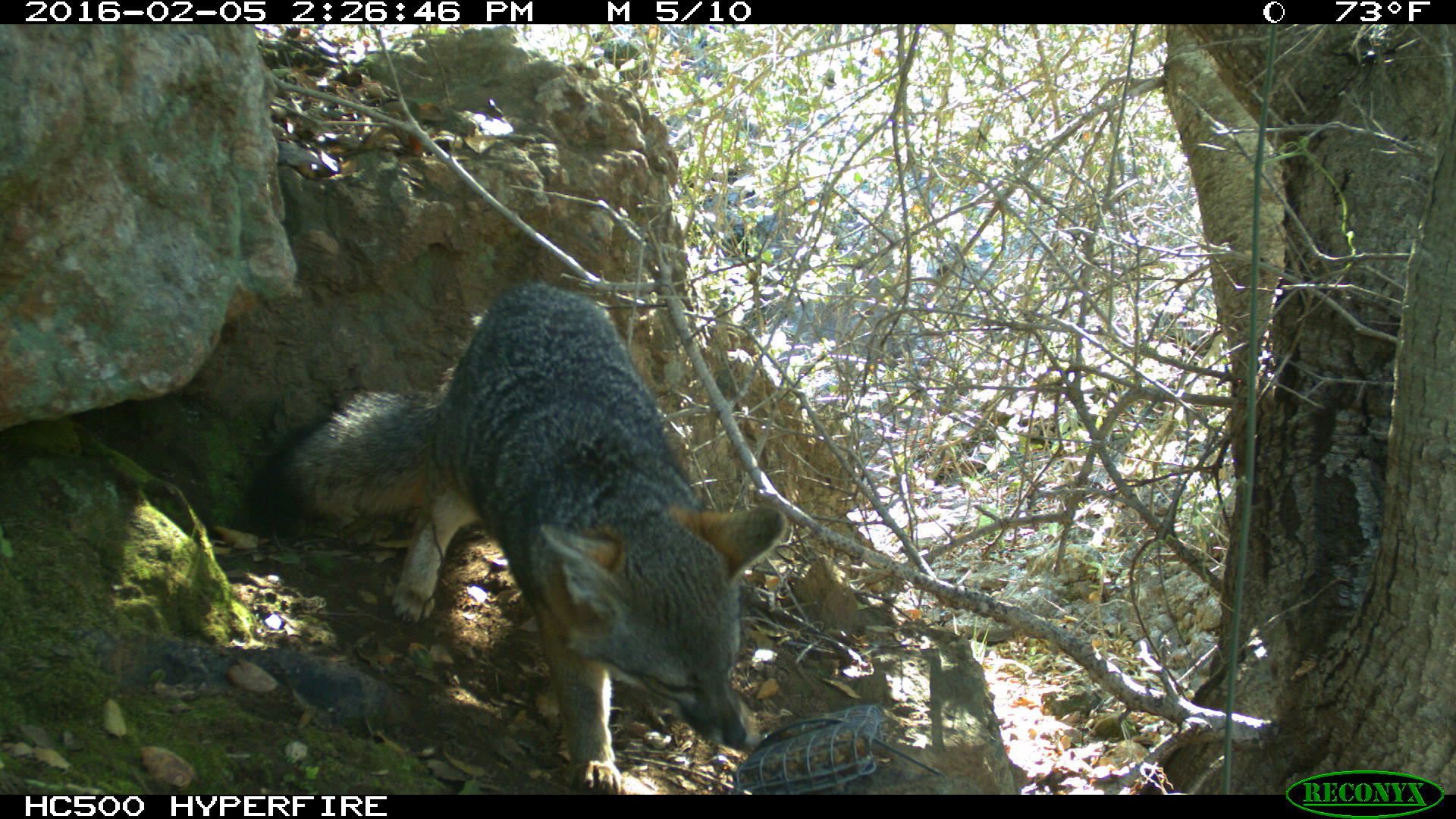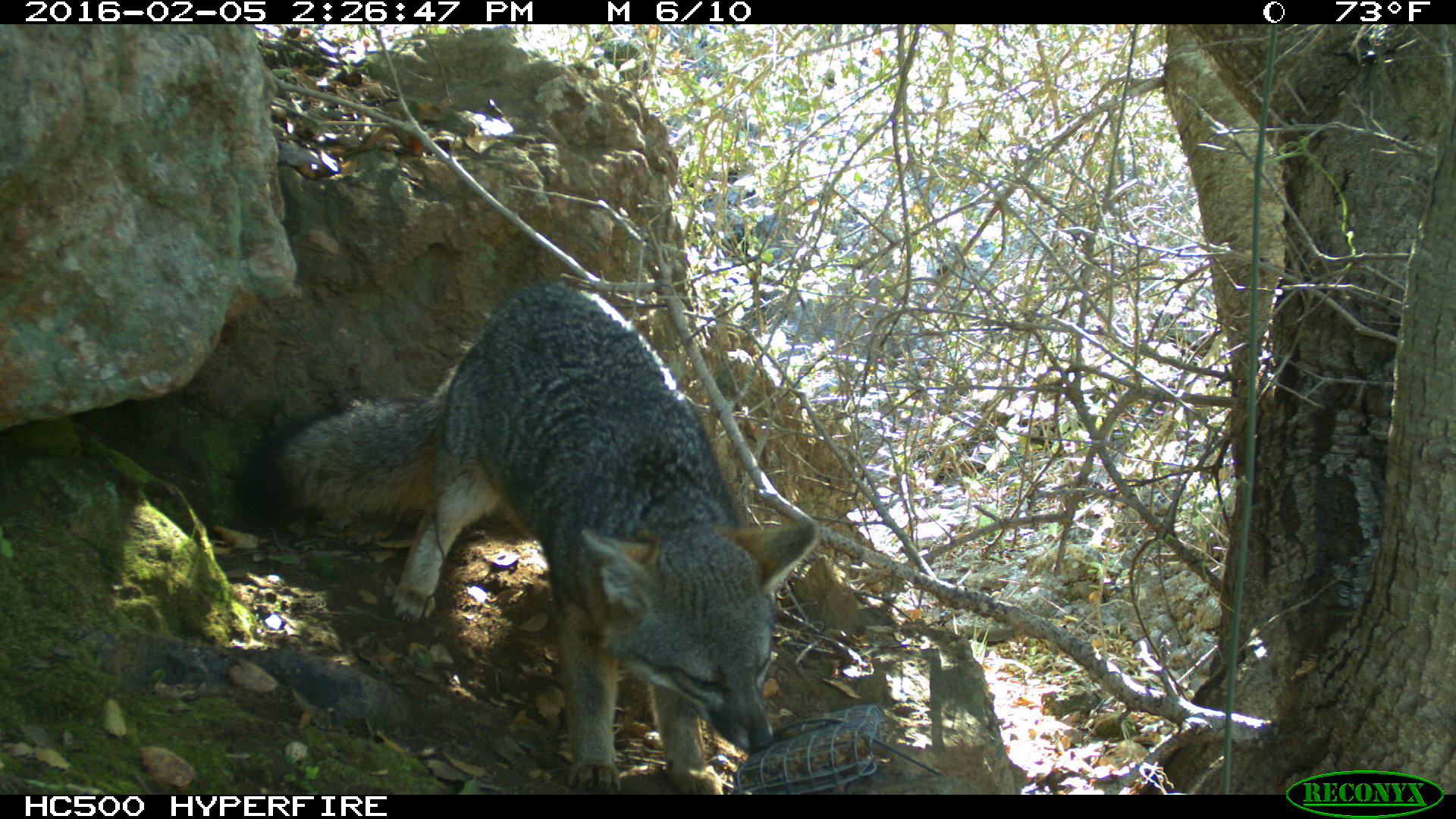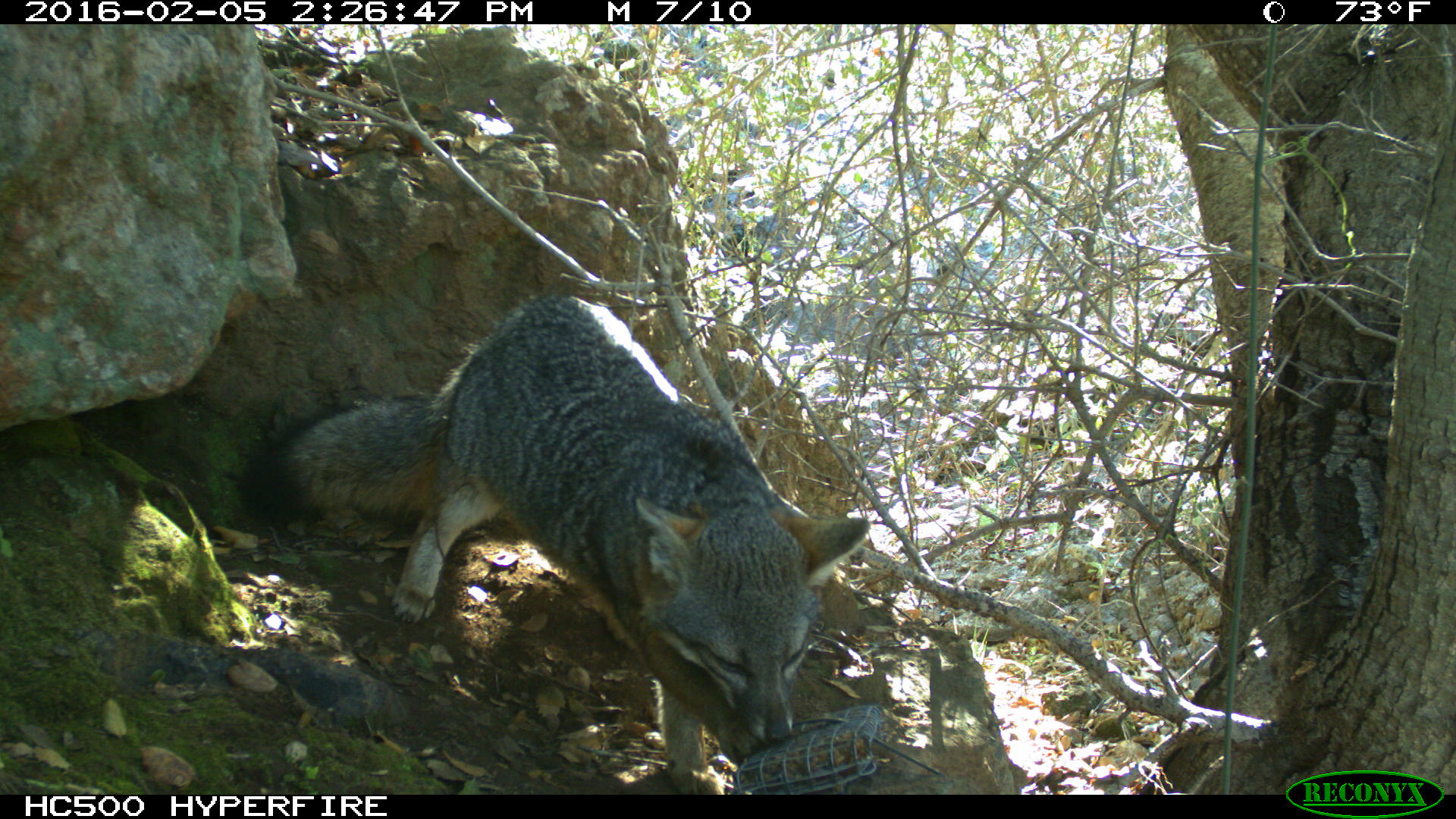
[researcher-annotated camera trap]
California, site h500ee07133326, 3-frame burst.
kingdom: Animalia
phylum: Chordata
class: Mammalia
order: Carnivora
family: Canidae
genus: Urocyon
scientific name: Urocyon littoralis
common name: island fox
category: fox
Fox (island fox) (Urocyon littoralis).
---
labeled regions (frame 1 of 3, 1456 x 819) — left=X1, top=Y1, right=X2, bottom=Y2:
fox: left=230, top=278, right=789, bottom=792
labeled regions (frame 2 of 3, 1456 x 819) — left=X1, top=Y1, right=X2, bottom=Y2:
fox: left=230, top=283, right=817, bottom=792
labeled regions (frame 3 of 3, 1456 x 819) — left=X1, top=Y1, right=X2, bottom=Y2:
fox: left=234, top=293, right=867, bottom=793